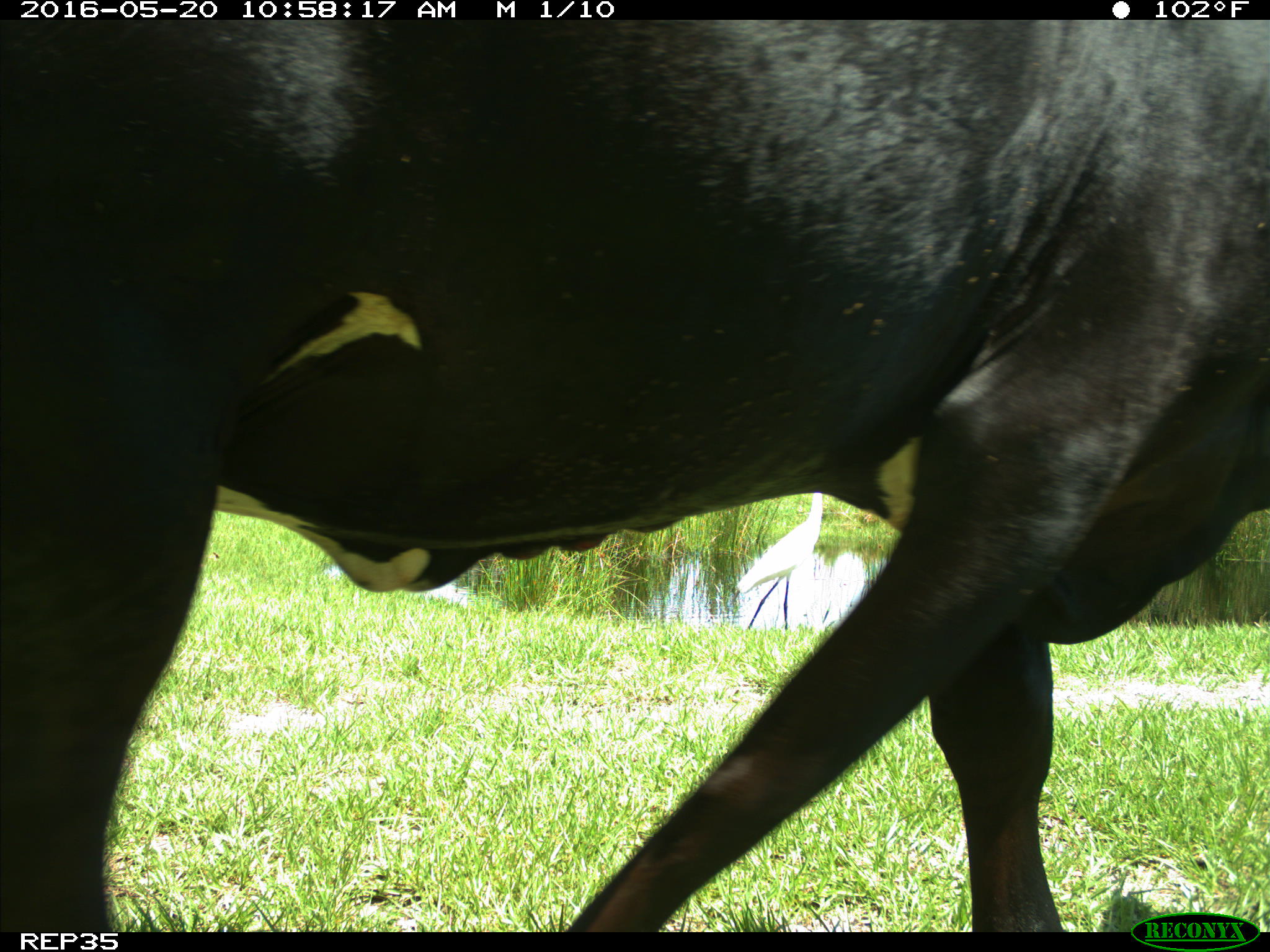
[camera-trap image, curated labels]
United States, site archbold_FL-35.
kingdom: Animalia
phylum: Chordata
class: Mammalia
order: Artiodactyla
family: Bovidae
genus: Bos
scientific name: Bos taurus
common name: domestic cow